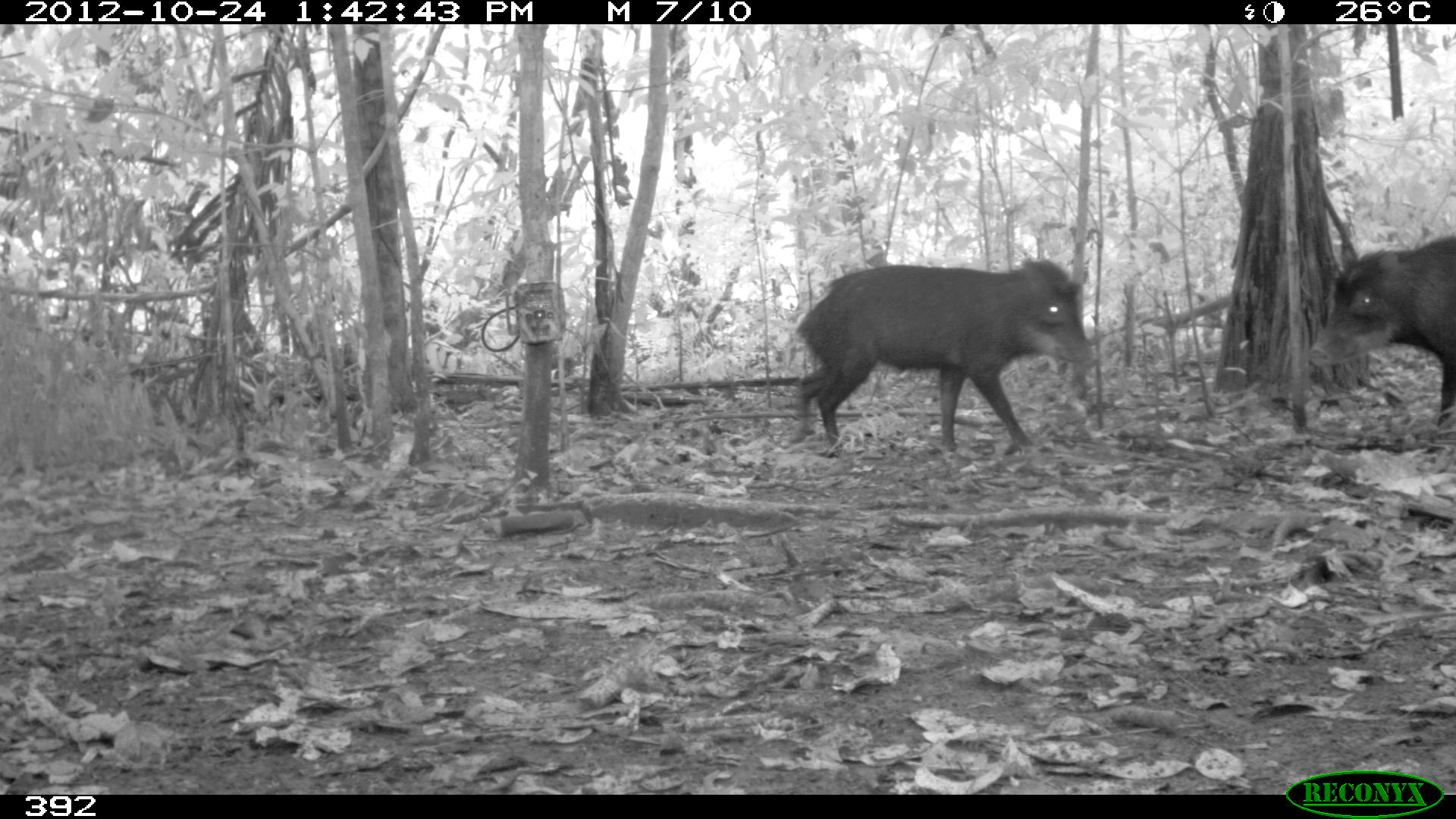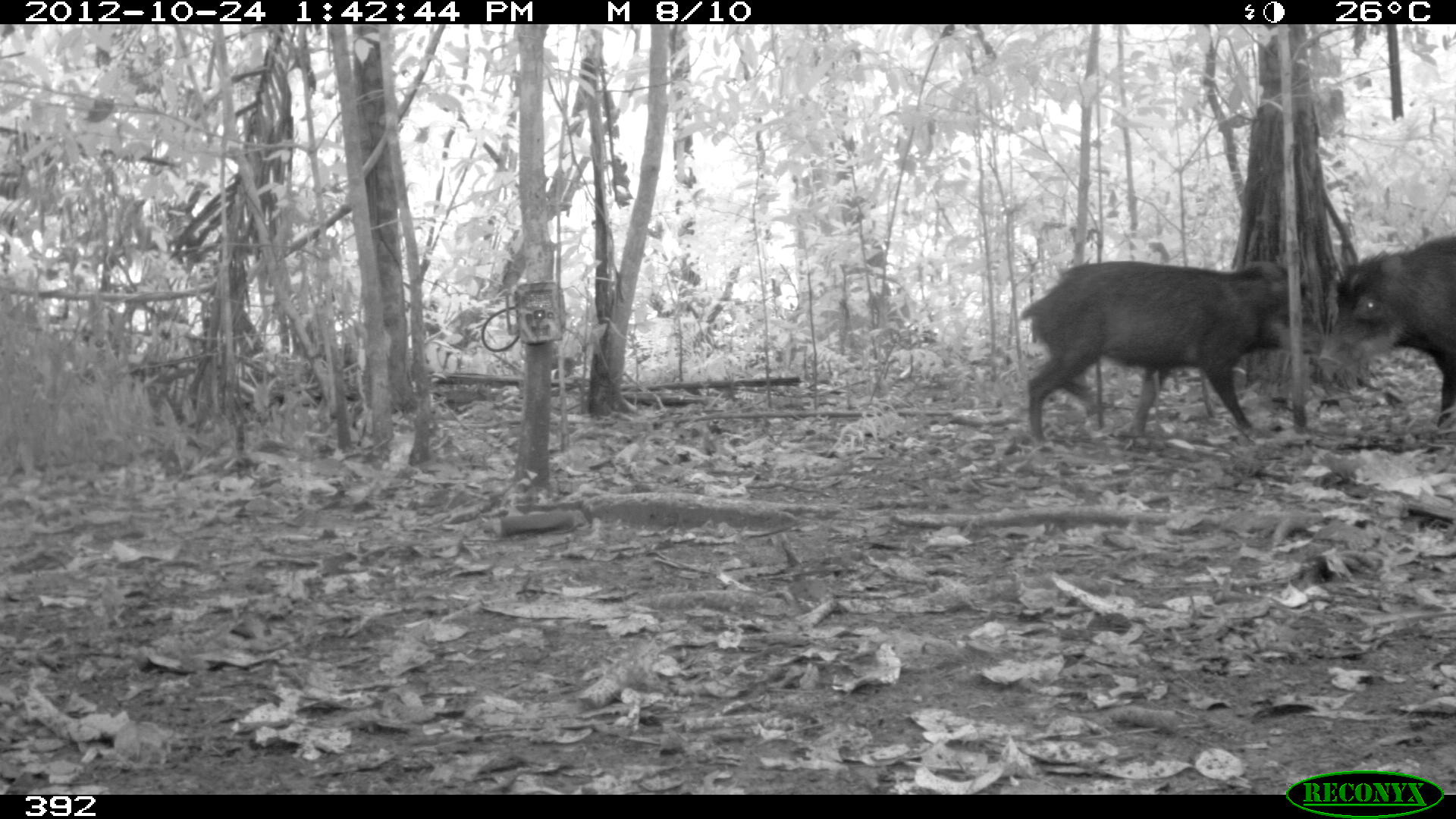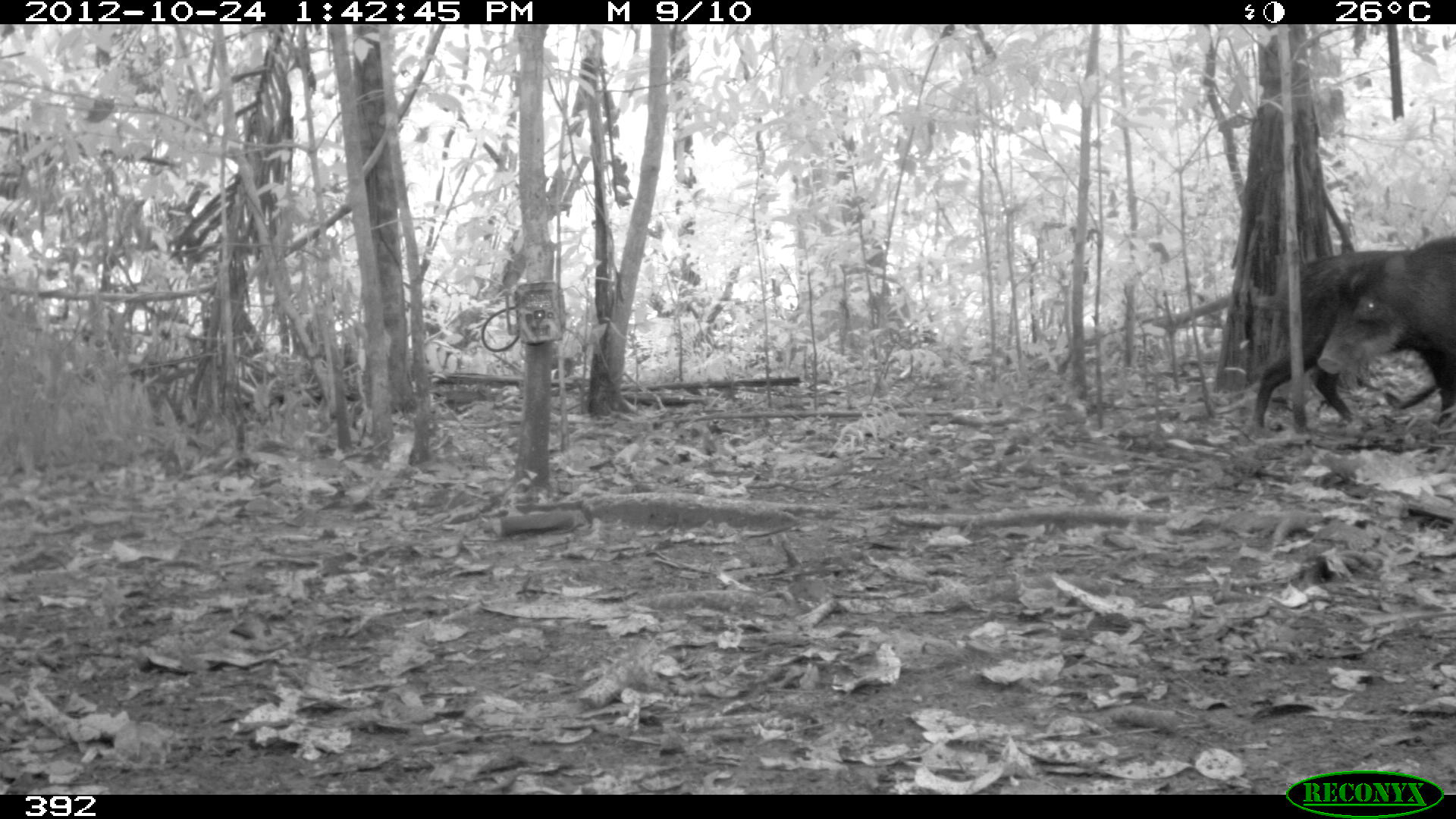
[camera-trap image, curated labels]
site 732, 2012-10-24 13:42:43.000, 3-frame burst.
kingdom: Animalia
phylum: Chordata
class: Mammalia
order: Artiodactyla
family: Tayassuidae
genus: Tayassu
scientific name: Tayassu pecari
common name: white-lipped peccary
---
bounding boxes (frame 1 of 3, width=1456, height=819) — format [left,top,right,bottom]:
tayassu pecari: [787,258,1096,454]; [1306,233,1456,425]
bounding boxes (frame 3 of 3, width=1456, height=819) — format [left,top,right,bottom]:
tayassu pecari: [1250,251,1418,428]; [1319,236,1456,428]